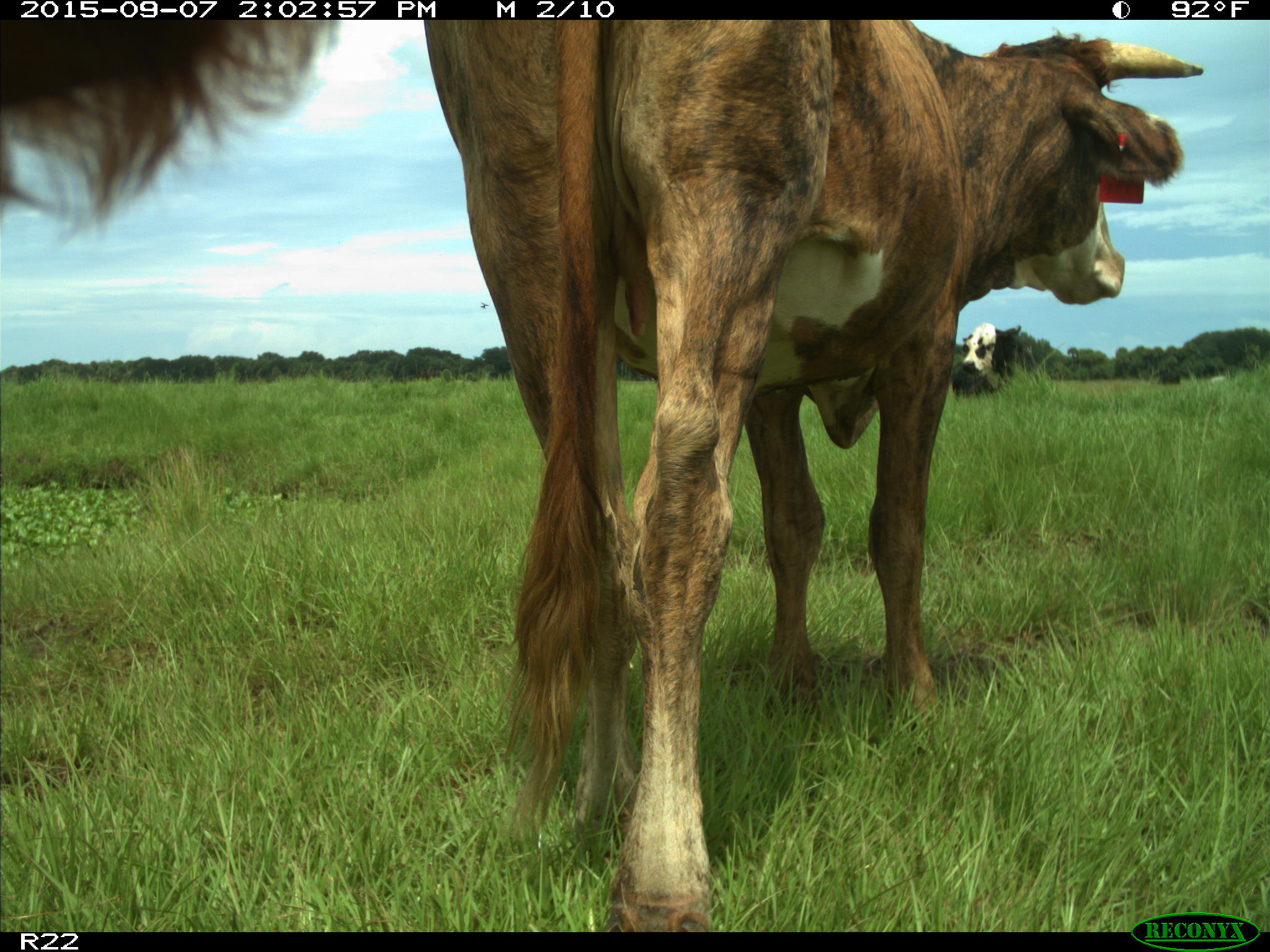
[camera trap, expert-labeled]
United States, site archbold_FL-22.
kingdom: Animalia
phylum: Chordata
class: Mammalia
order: Artiodactyla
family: Bovidae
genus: Bos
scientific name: Bos taurus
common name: domestic cow